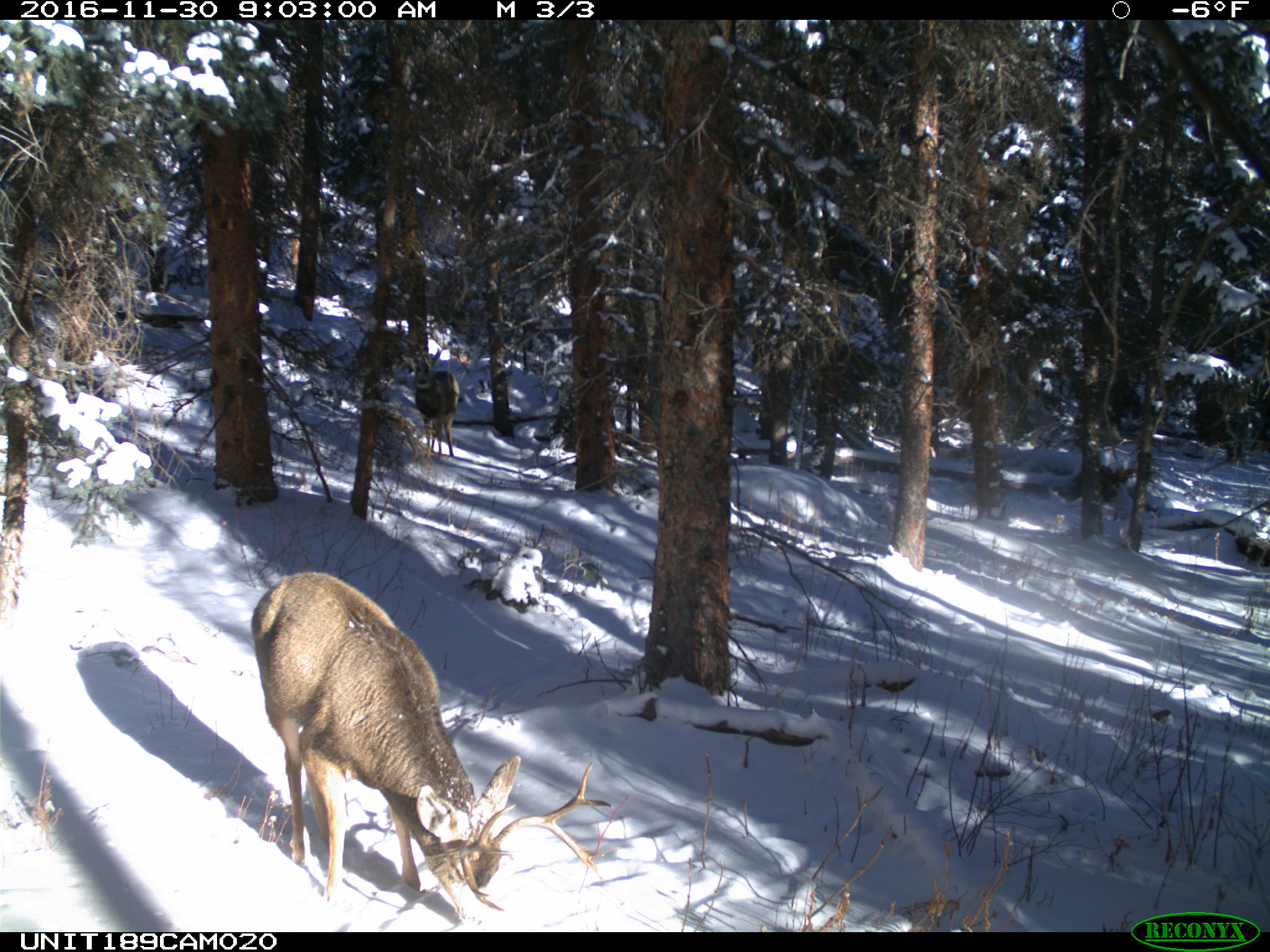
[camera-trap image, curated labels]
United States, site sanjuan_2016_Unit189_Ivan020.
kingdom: Animalia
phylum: Chordata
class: Mammalia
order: Artiodactyla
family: Cervidae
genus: Odocoileus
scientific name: Odocoileus hemionus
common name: mule deer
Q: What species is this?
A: Odocoileus hemionus (mule deer).